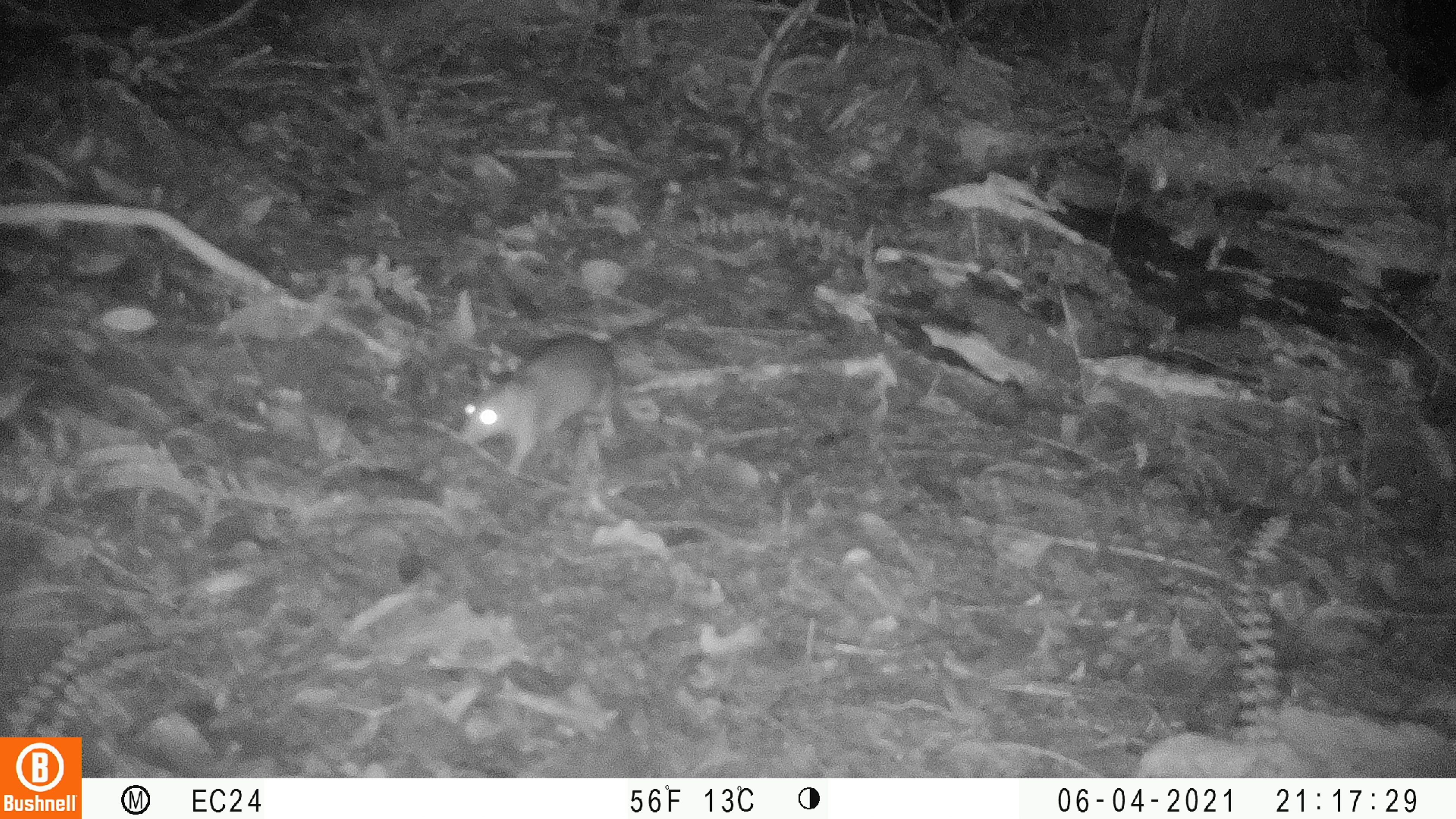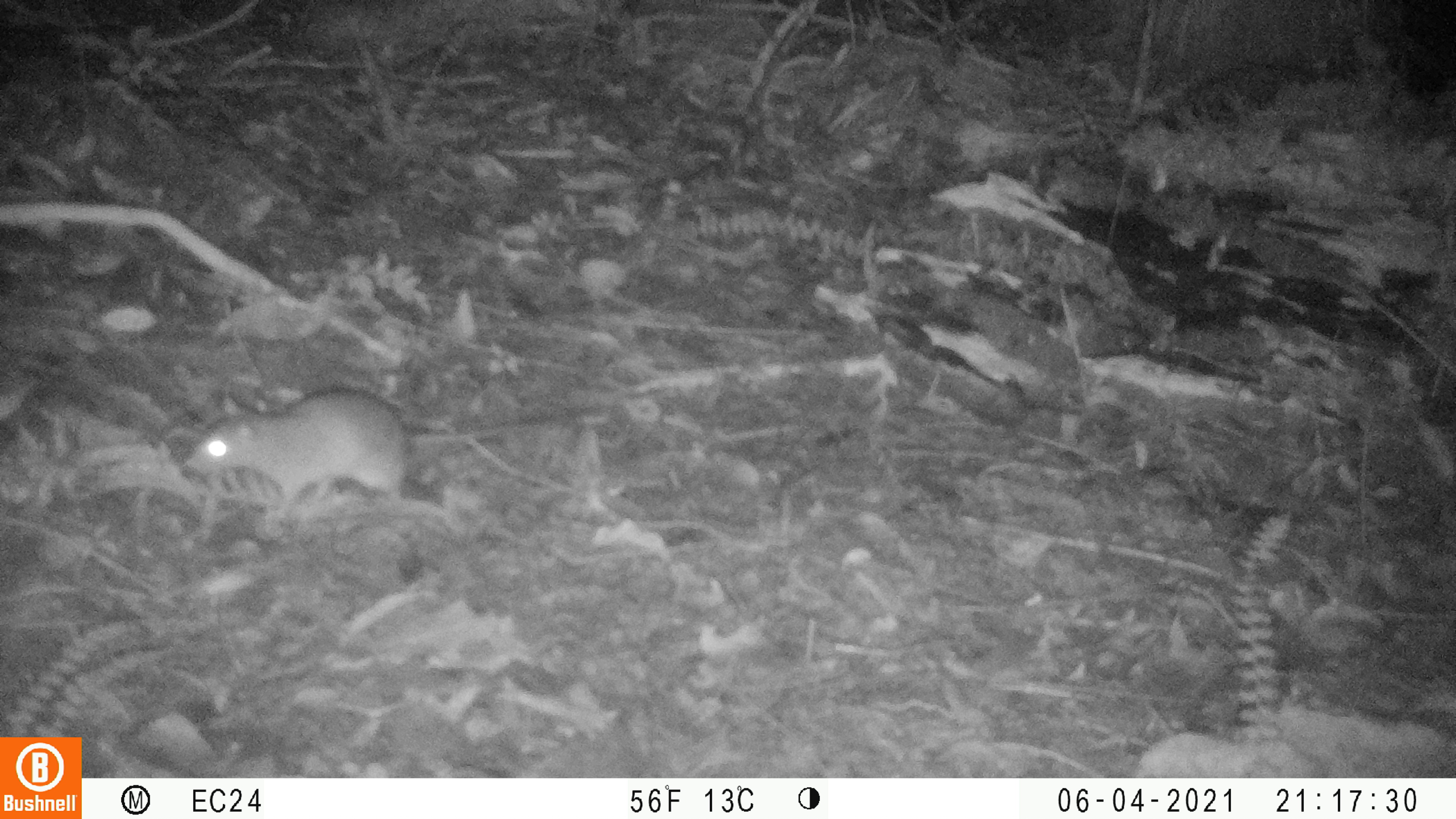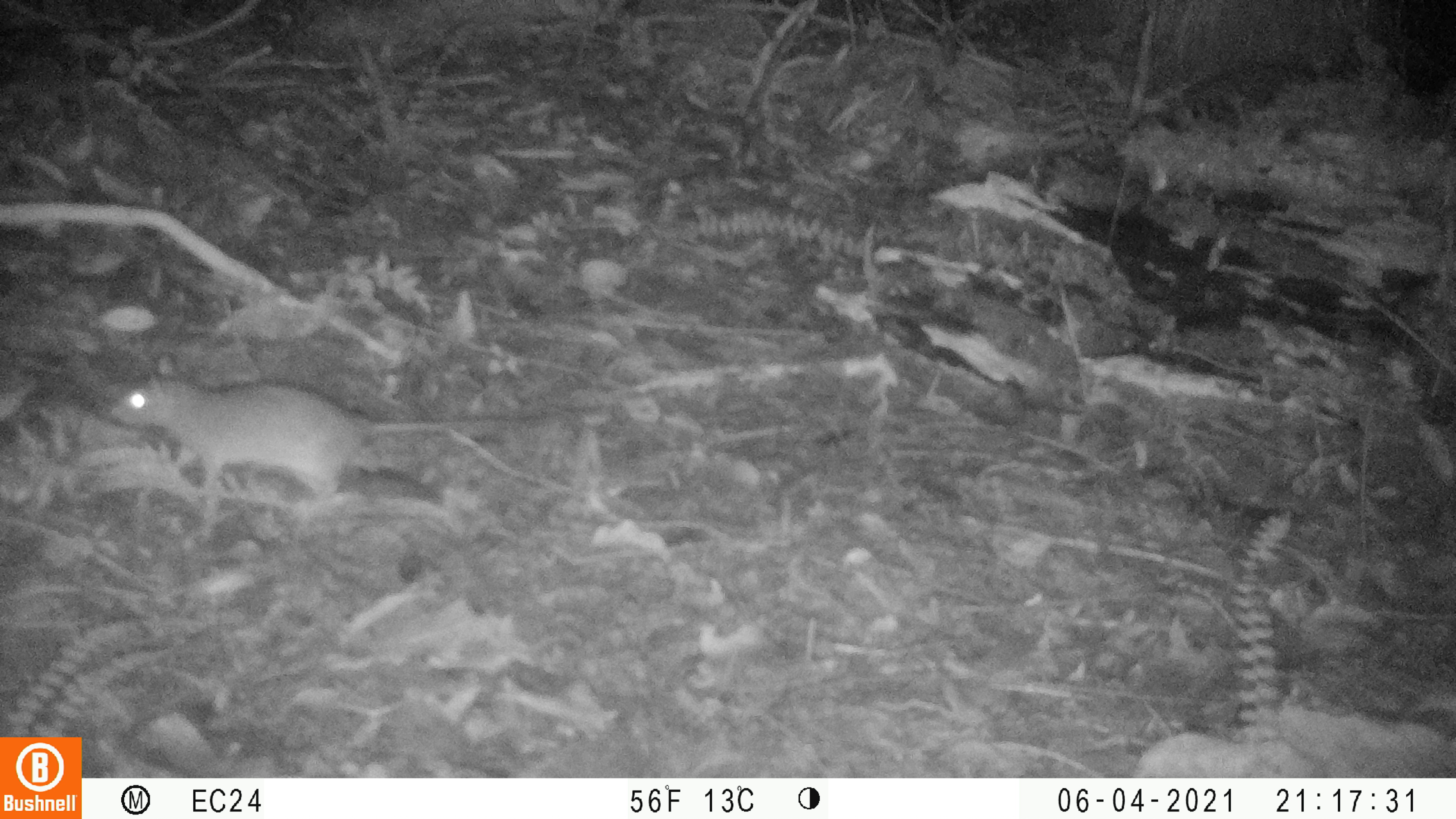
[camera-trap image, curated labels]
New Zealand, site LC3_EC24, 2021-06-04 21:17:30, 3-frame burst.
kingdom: Animalia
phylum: Chordata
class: Mammalia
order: Rodentia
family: Muridae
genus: Rattus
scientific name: Rattus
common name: rat